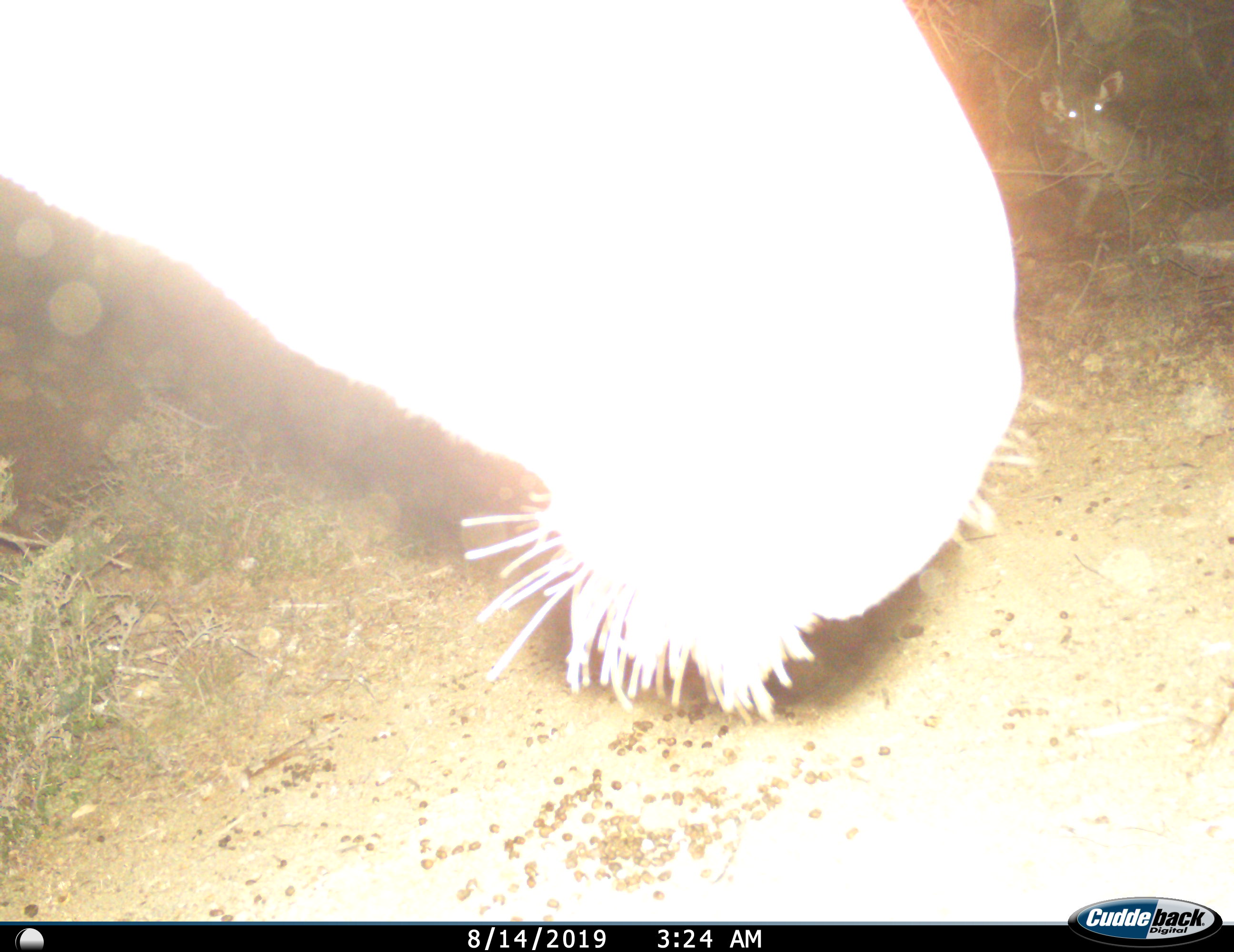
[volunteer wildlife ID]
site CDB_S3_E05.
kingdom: Animalia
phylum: Chordata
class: Mammalia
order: Artiodactyla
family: Bovidae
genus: Tragelaphus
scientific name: Tragelaphus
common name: kudu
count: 2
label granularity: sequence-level